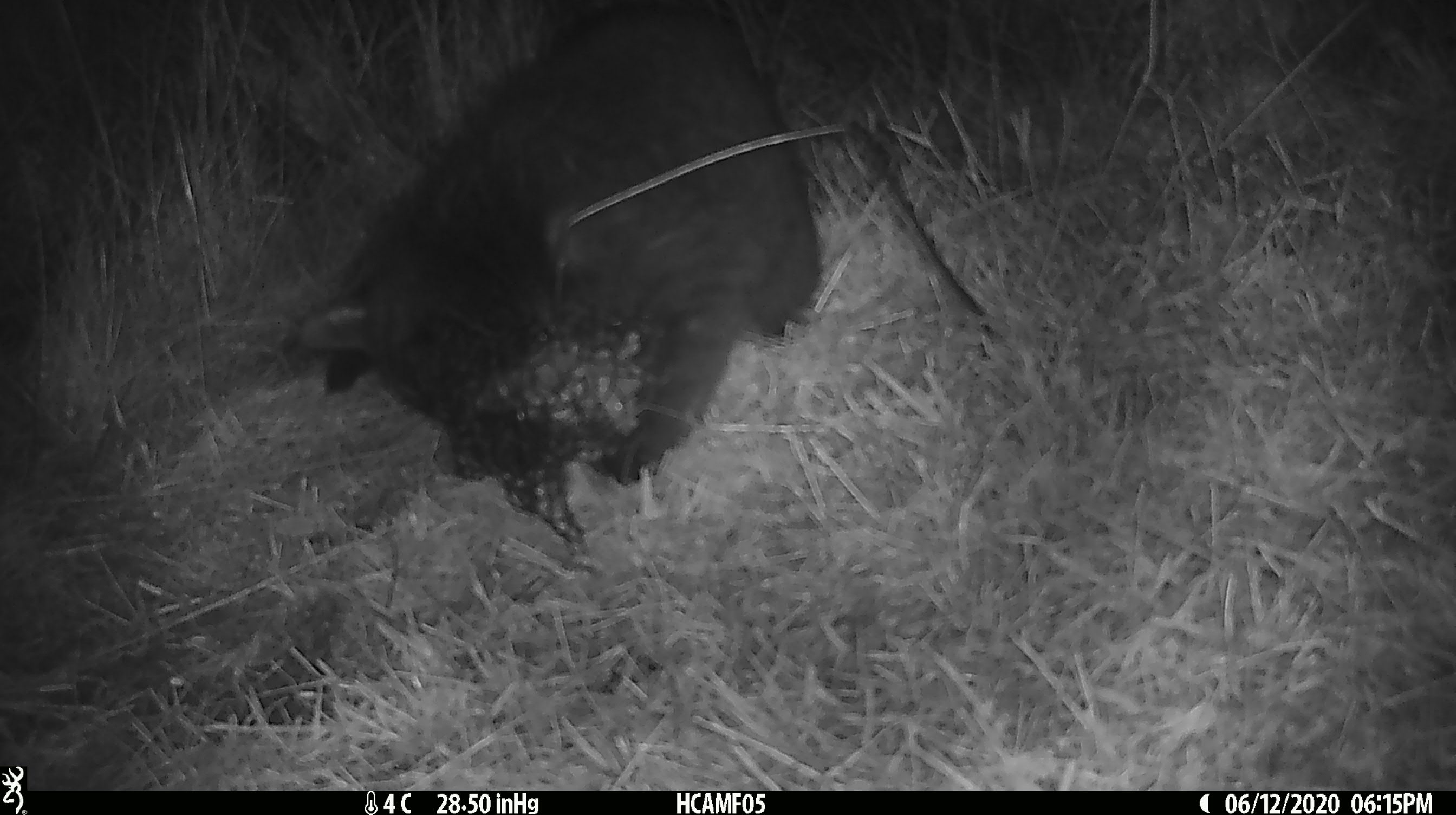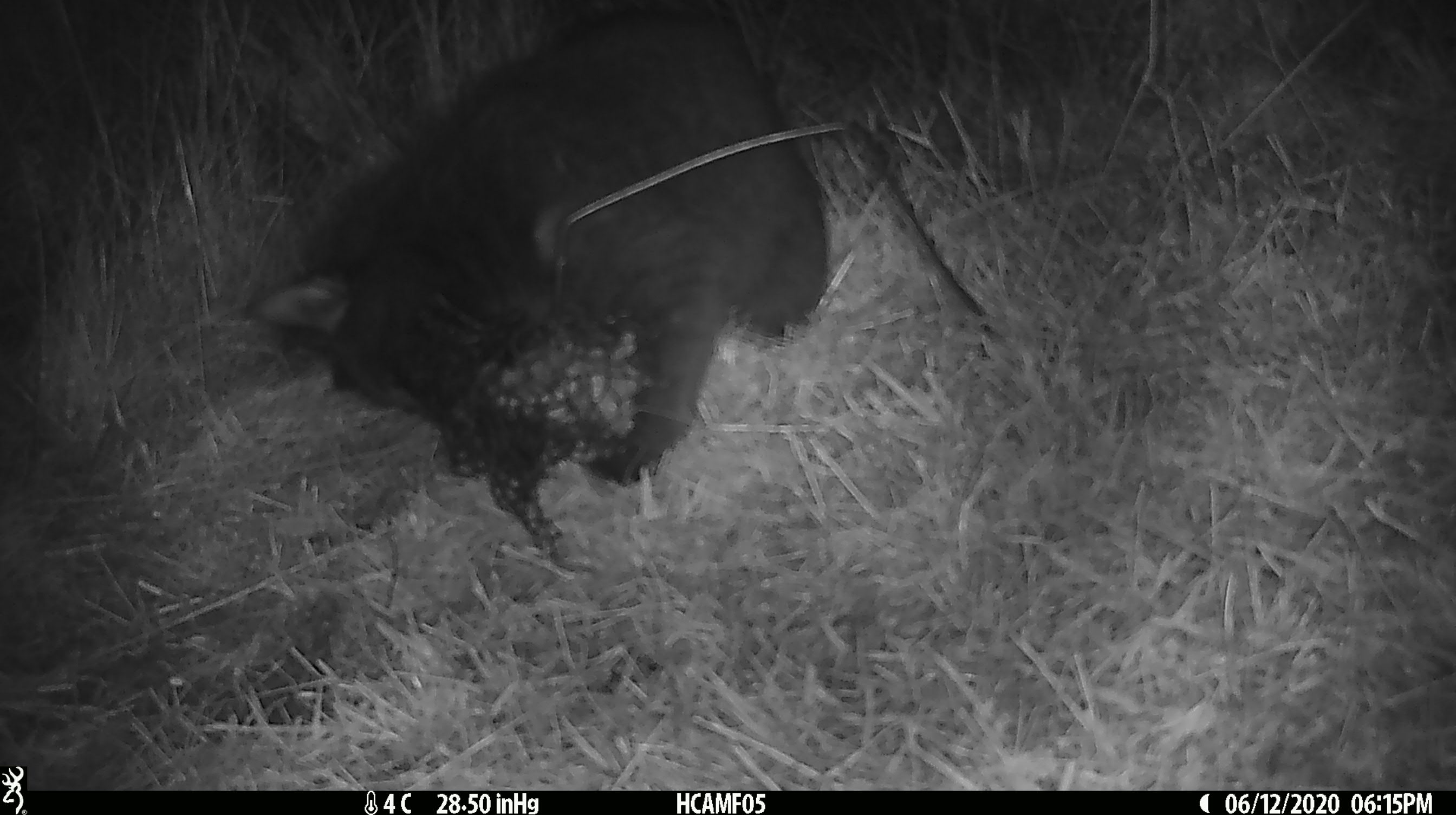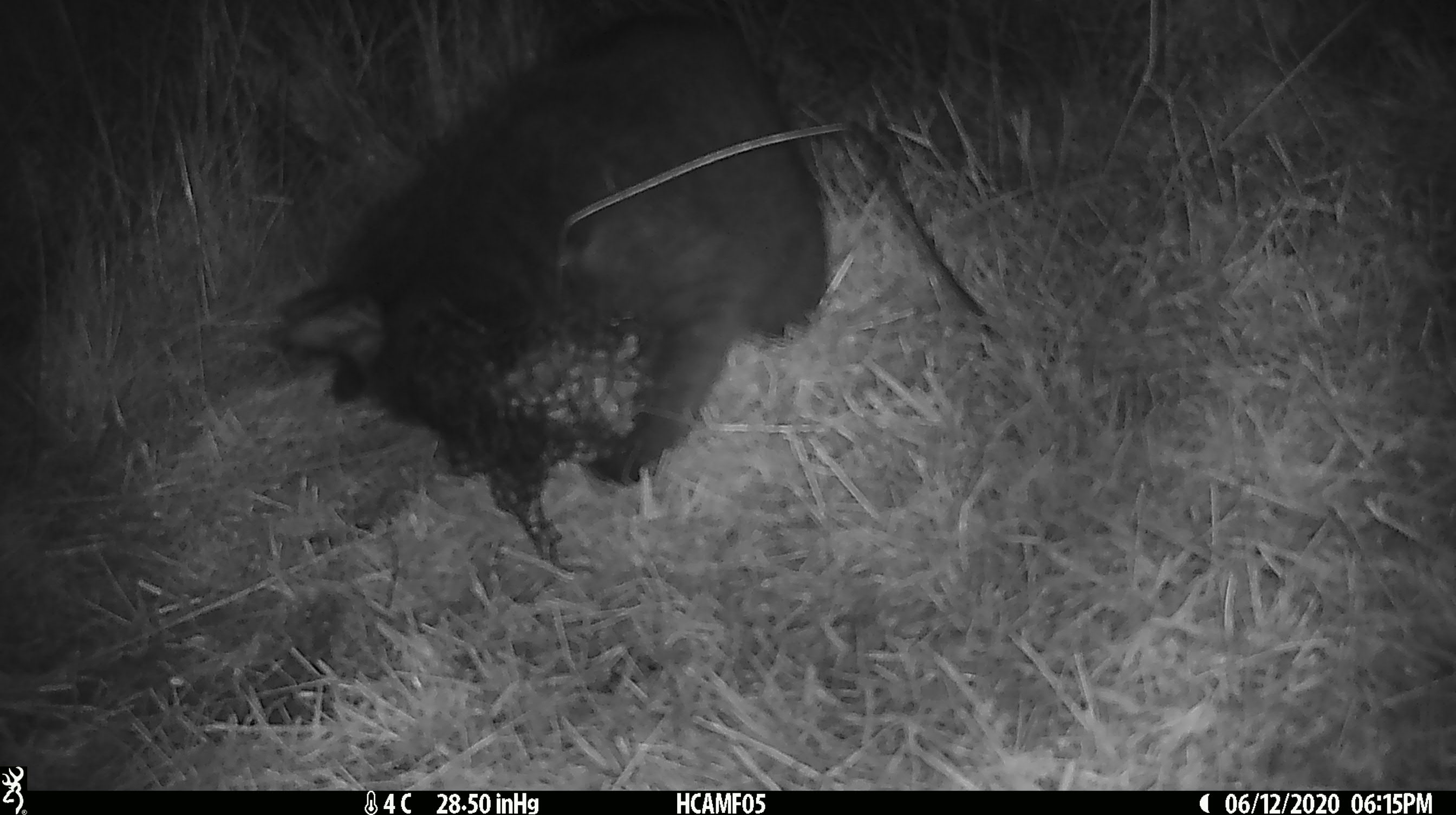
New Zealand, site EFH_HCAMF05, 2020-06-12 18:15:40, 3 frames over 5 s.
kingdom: Animalia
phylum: Chordata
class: Mammalia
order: Carnivora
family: Felidae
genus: Felis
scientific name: Felis catus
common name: domestic cat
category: cat